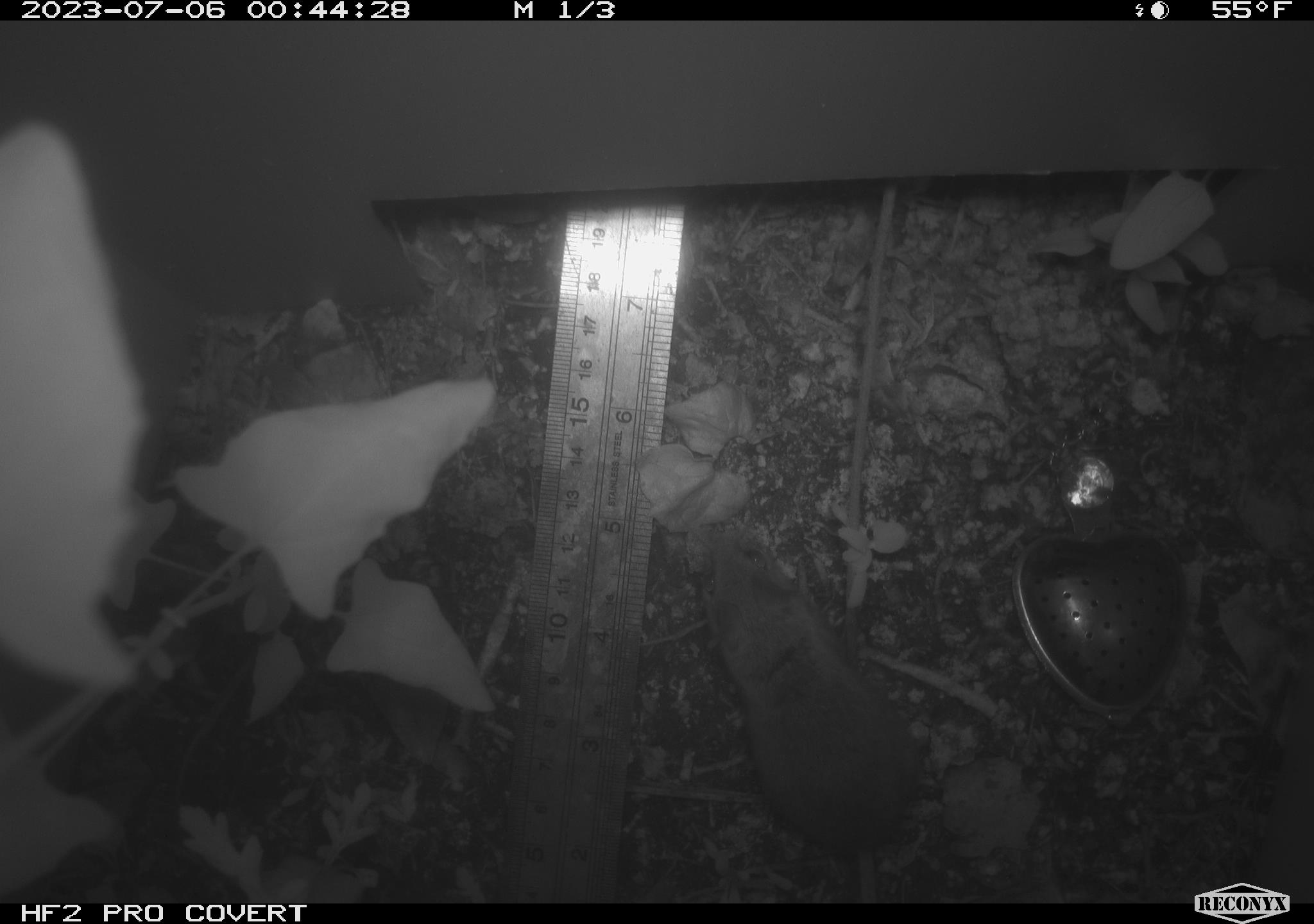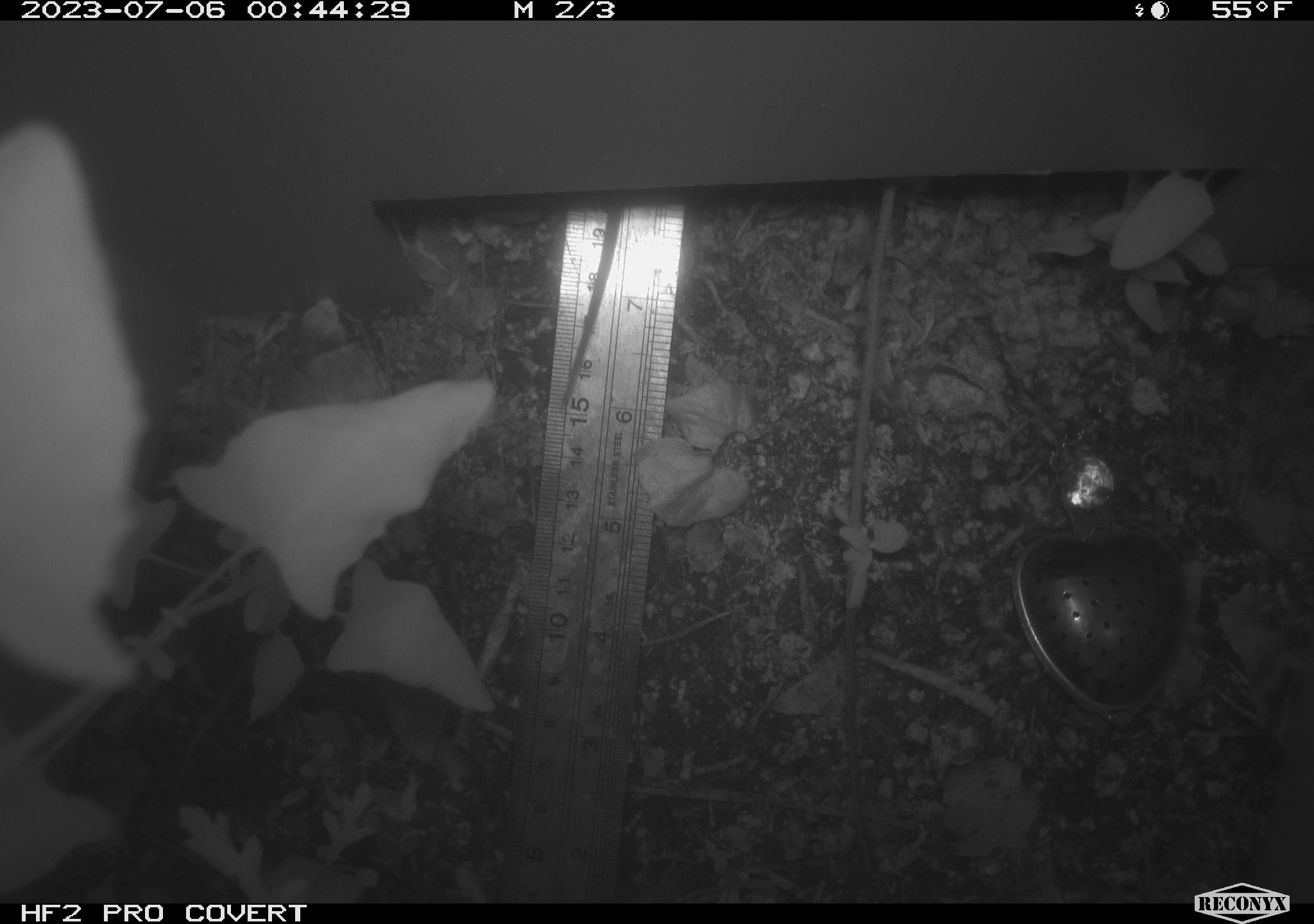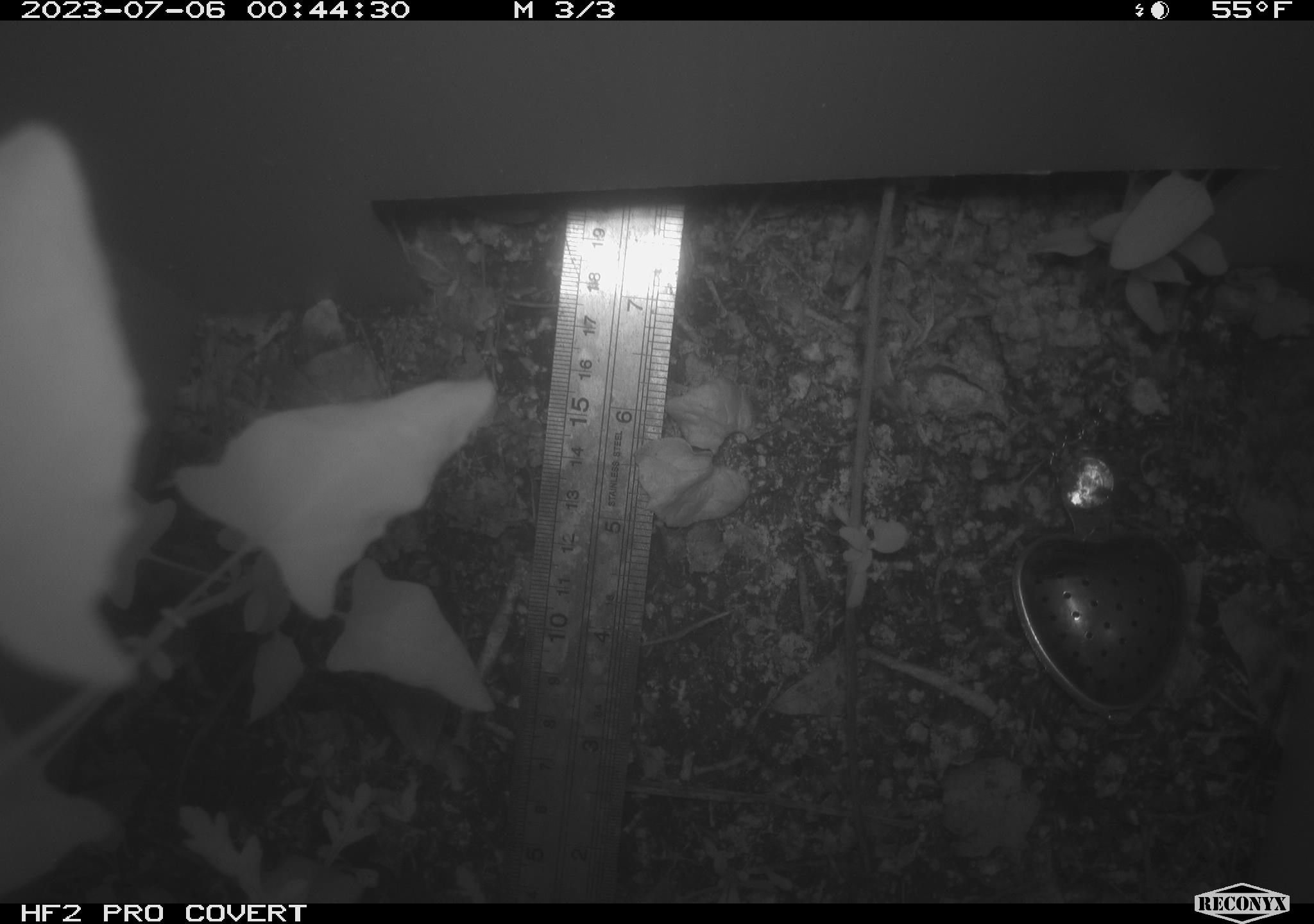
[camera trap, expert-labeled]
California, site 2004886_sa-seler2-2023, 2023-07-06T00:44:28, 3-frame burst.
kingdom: Animalia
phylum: Chordata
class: Mammalia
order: Rodentia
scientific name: Rodentia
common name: mouse species